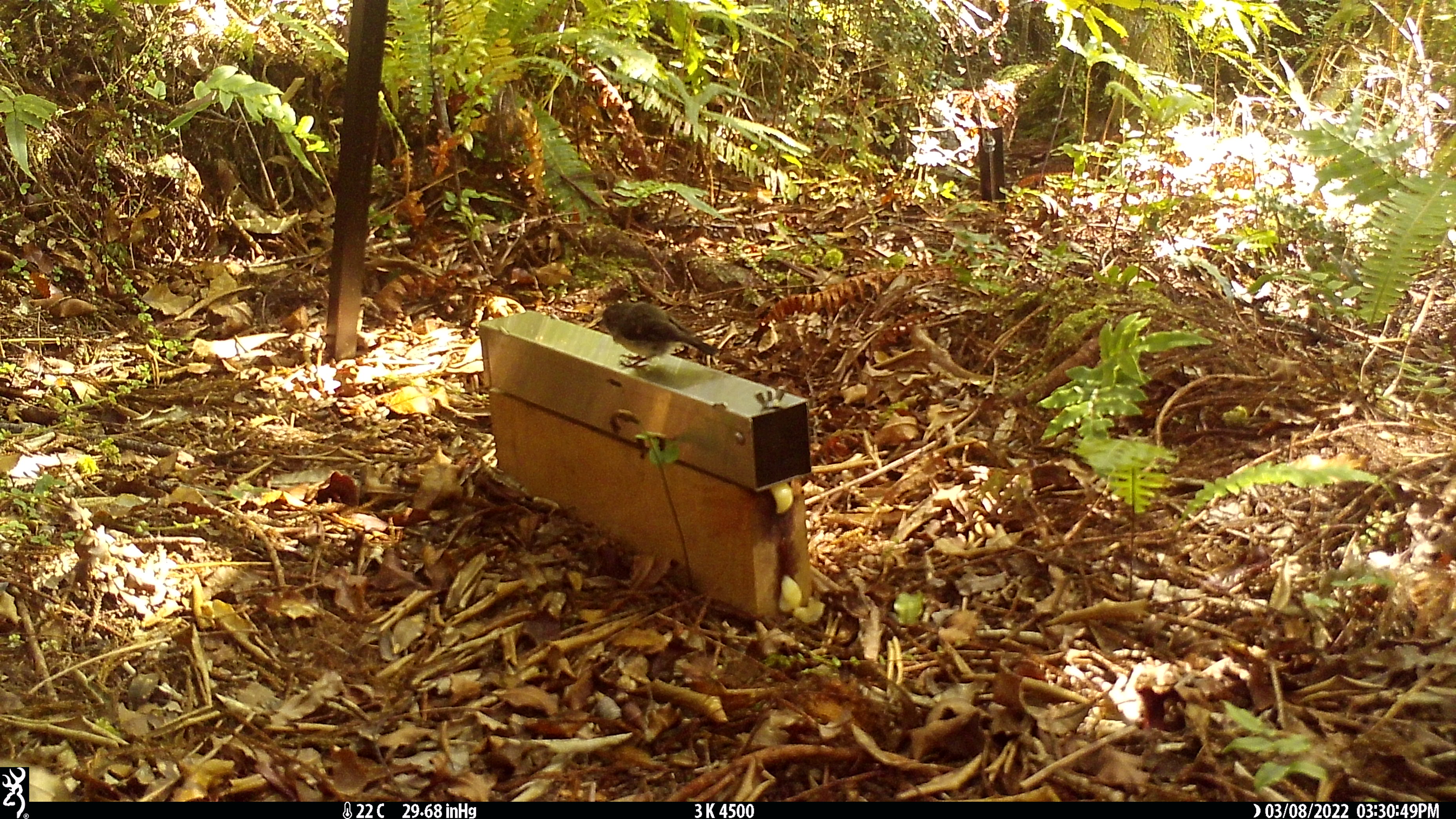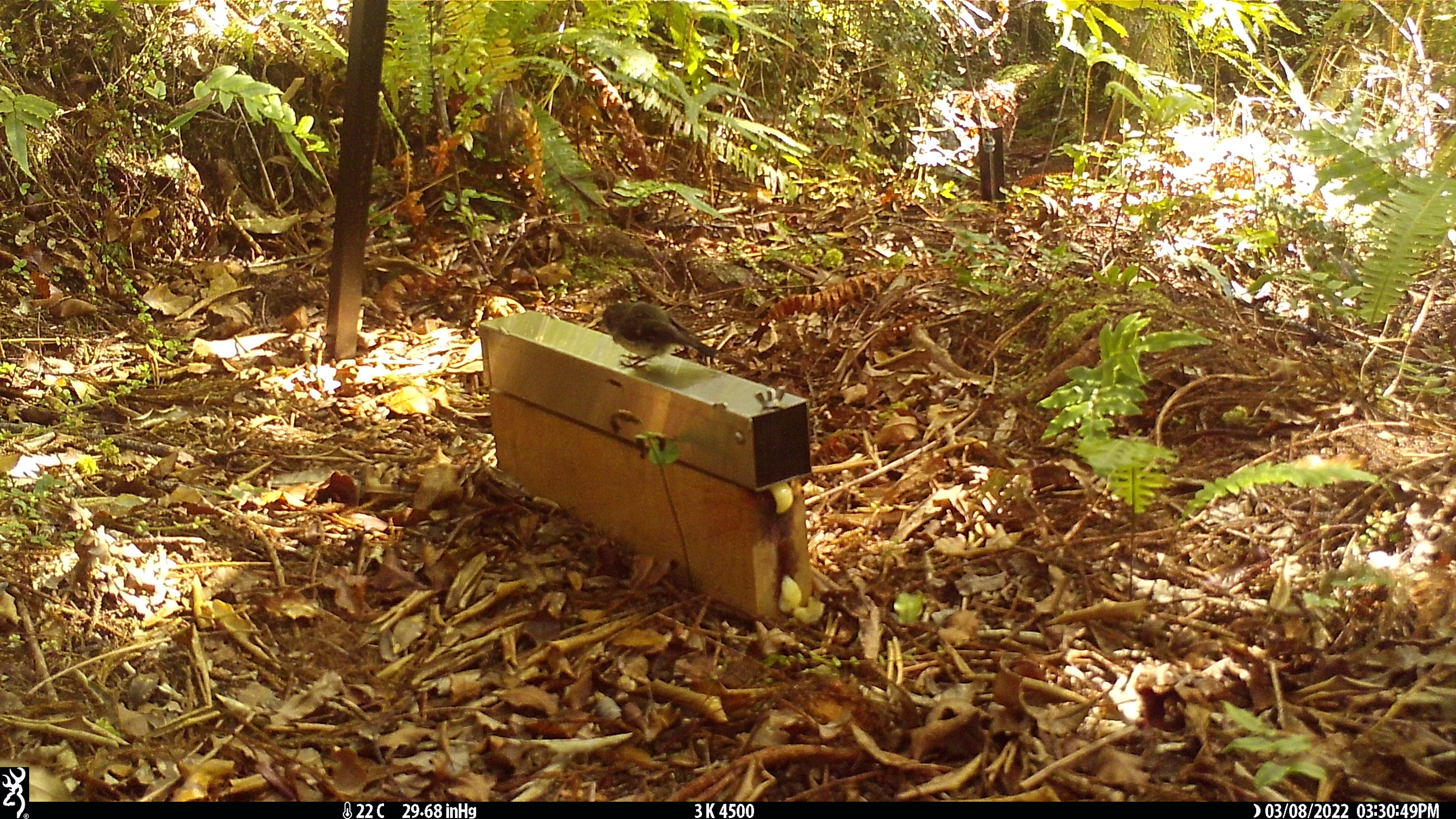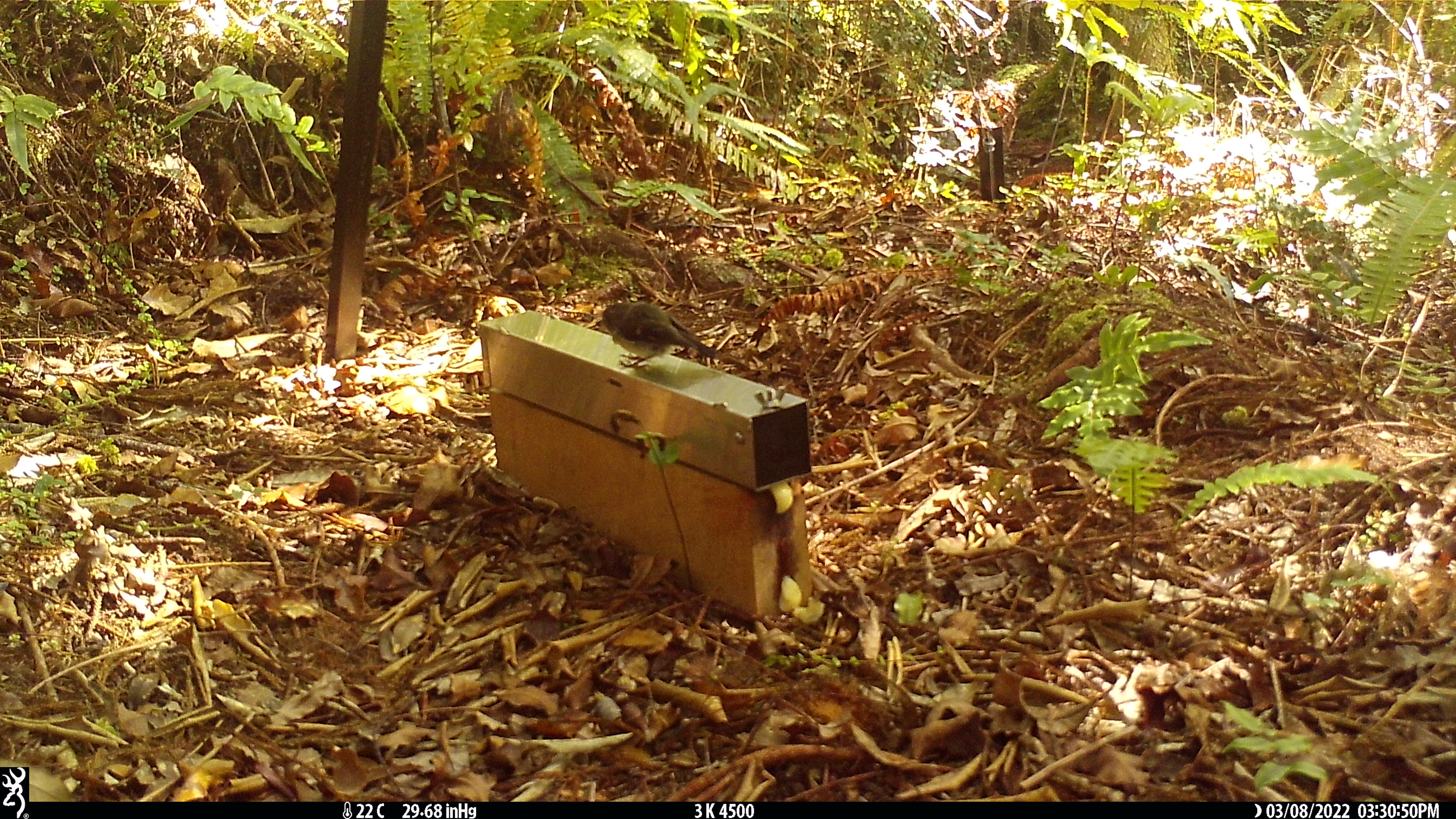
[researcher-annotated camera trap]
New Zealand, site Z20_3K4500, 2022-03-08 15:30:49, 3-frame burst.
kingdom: Animalia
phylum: Chordata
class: Aves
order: Passeriformes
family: Petroicidae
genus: Petroica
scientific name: Petroica macrocephala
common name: tomtit